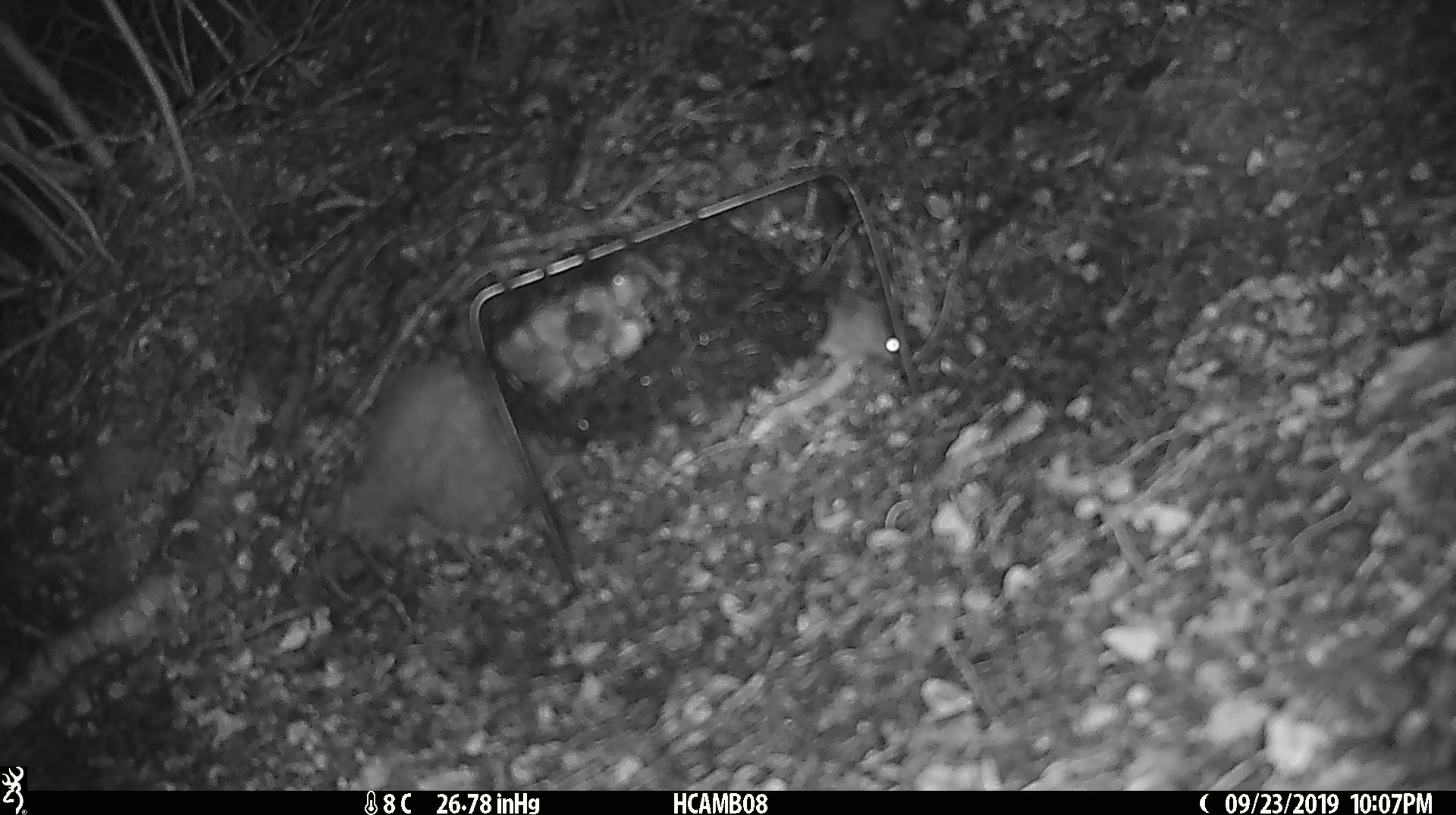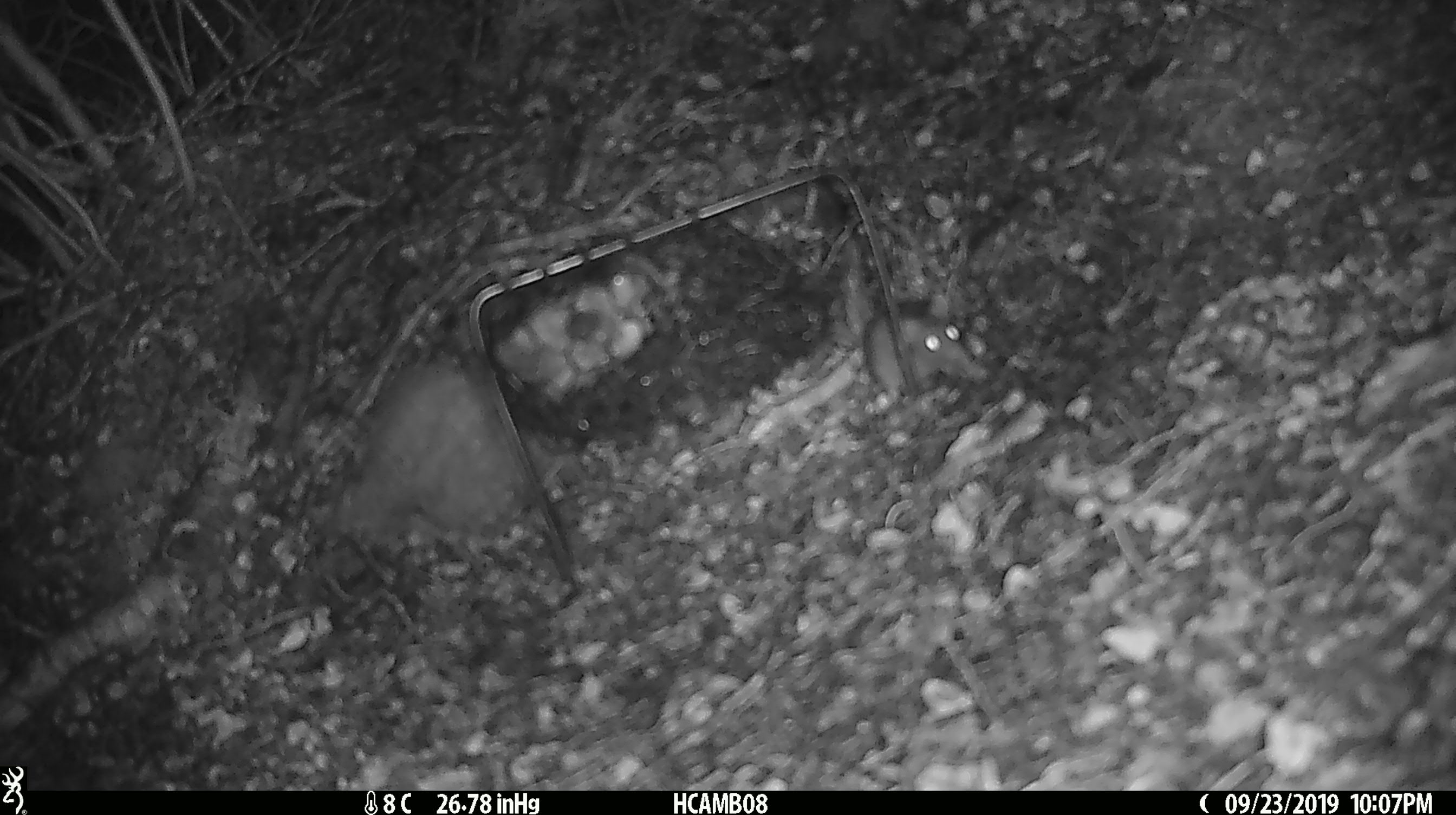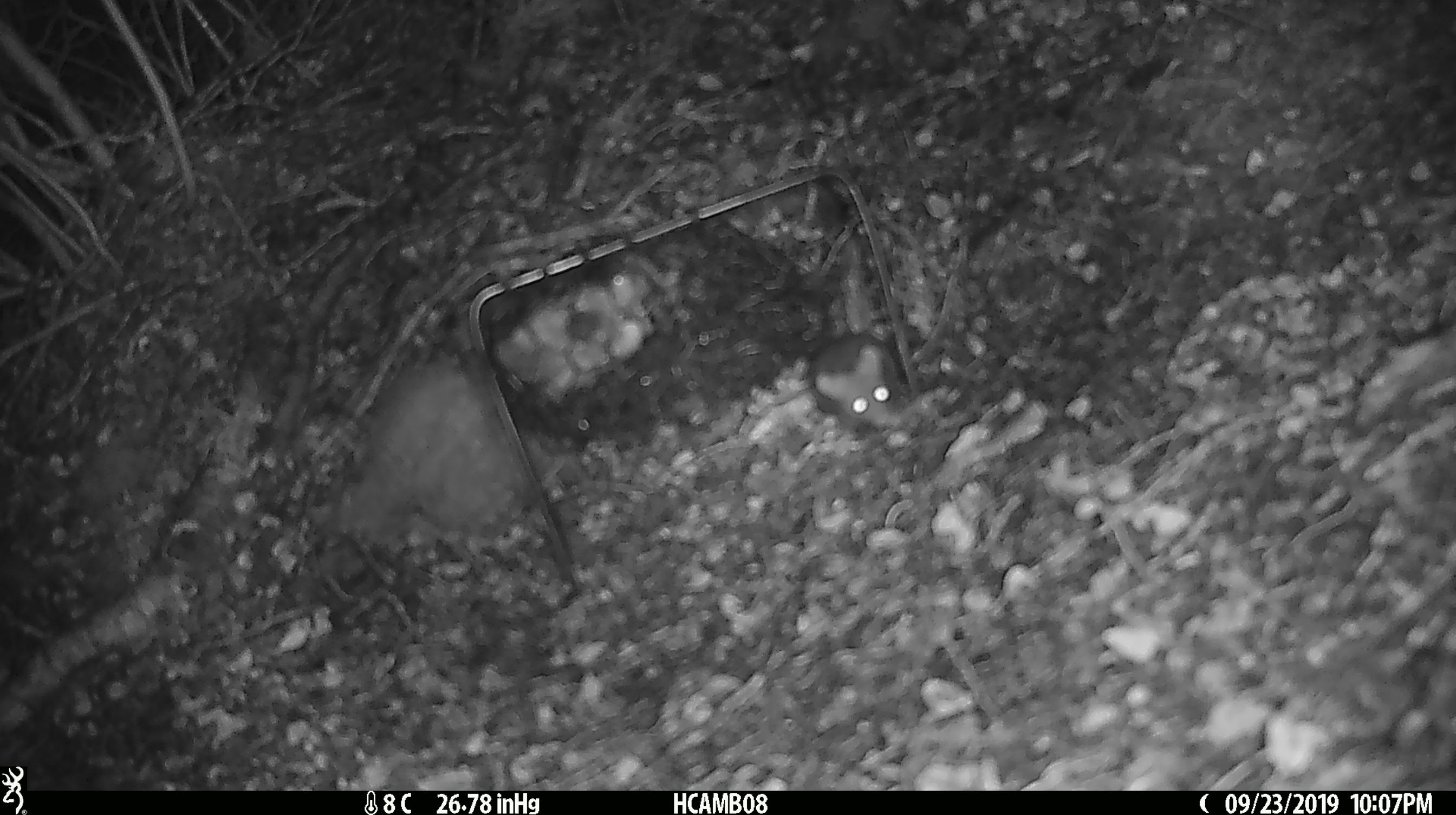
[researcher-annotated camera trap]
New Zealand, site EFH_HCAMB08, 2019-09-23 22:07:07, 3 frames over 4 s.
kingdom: Animalia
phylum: Chordata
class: Mammalia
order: Rodentia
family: Muridae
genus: Mus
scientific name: Mus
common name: mouse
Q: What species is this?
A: Mouse (Mus).